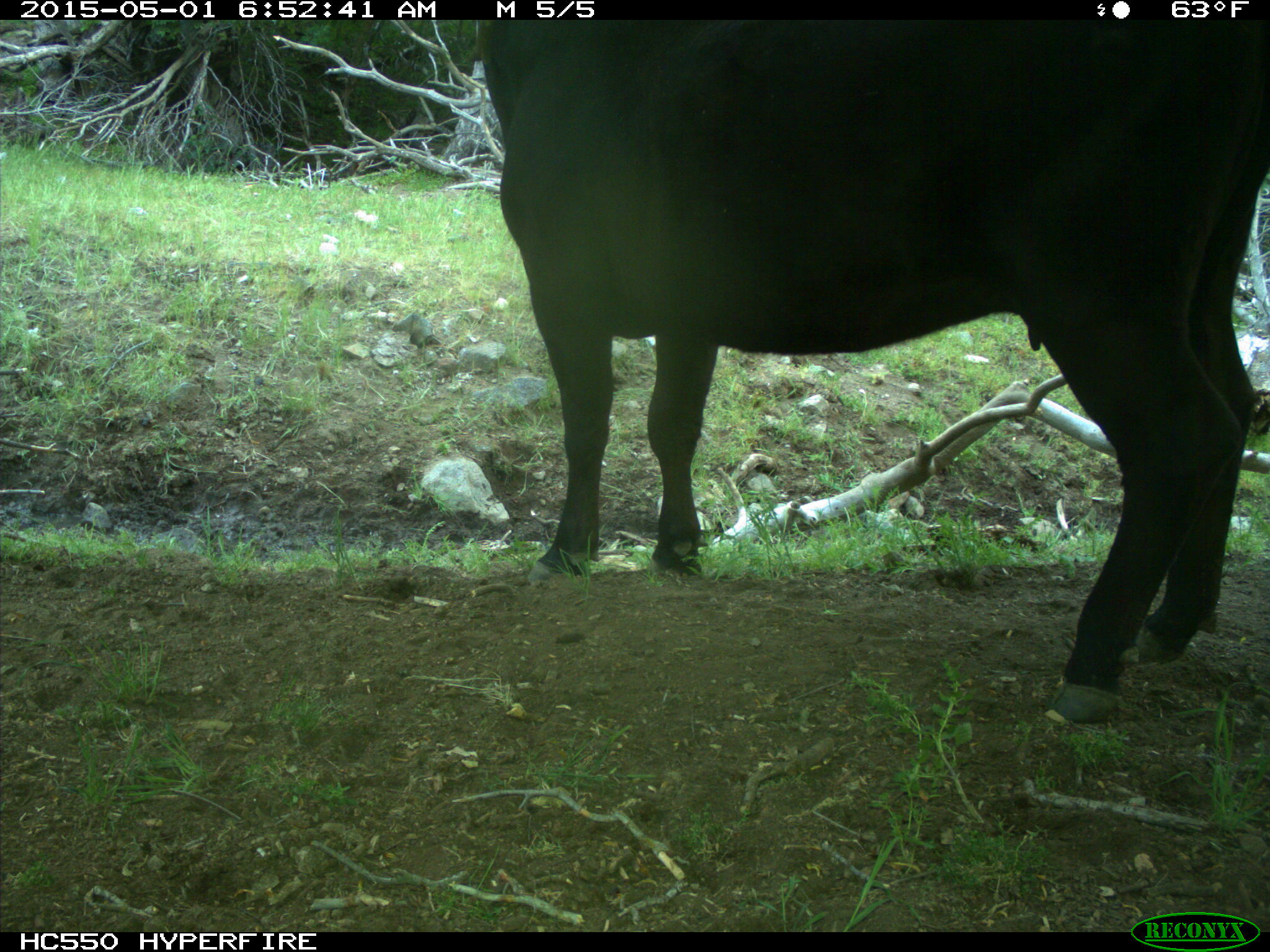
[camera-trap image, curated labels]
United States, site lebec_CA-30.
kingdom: Animalia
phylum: Chordata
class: Mammalia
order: Artiodactyla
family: Bovidae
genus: Bos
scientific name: Bos taurus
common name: domestic cow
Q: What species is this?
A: Bos taurus (domestic cow).